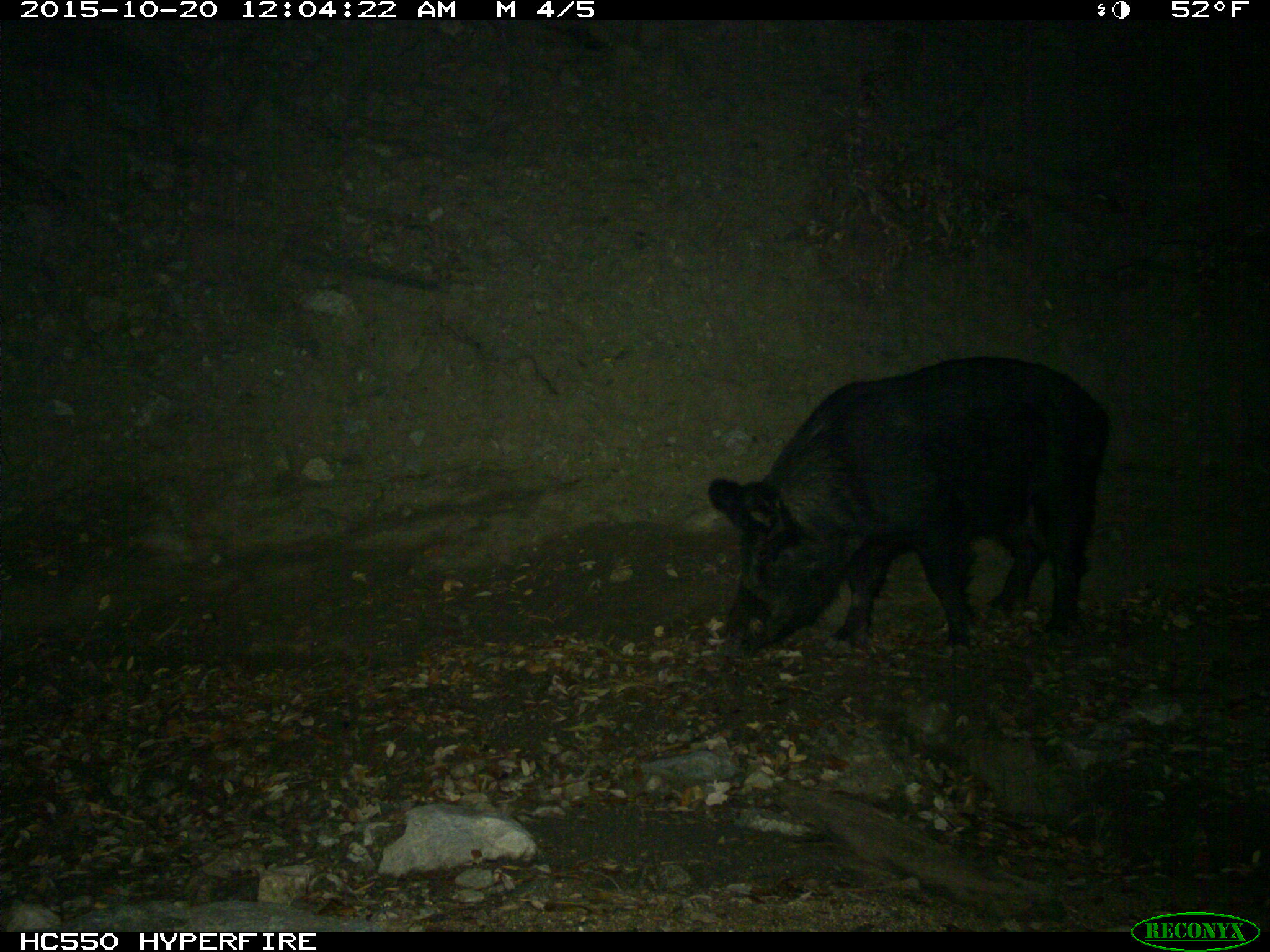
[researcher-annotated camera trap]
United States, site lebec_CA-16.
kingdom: Animalia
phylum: Chordata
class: Mammalia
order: Artiodactyla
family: Suidae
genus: Sus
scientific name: Sus scrofa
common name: wild boar